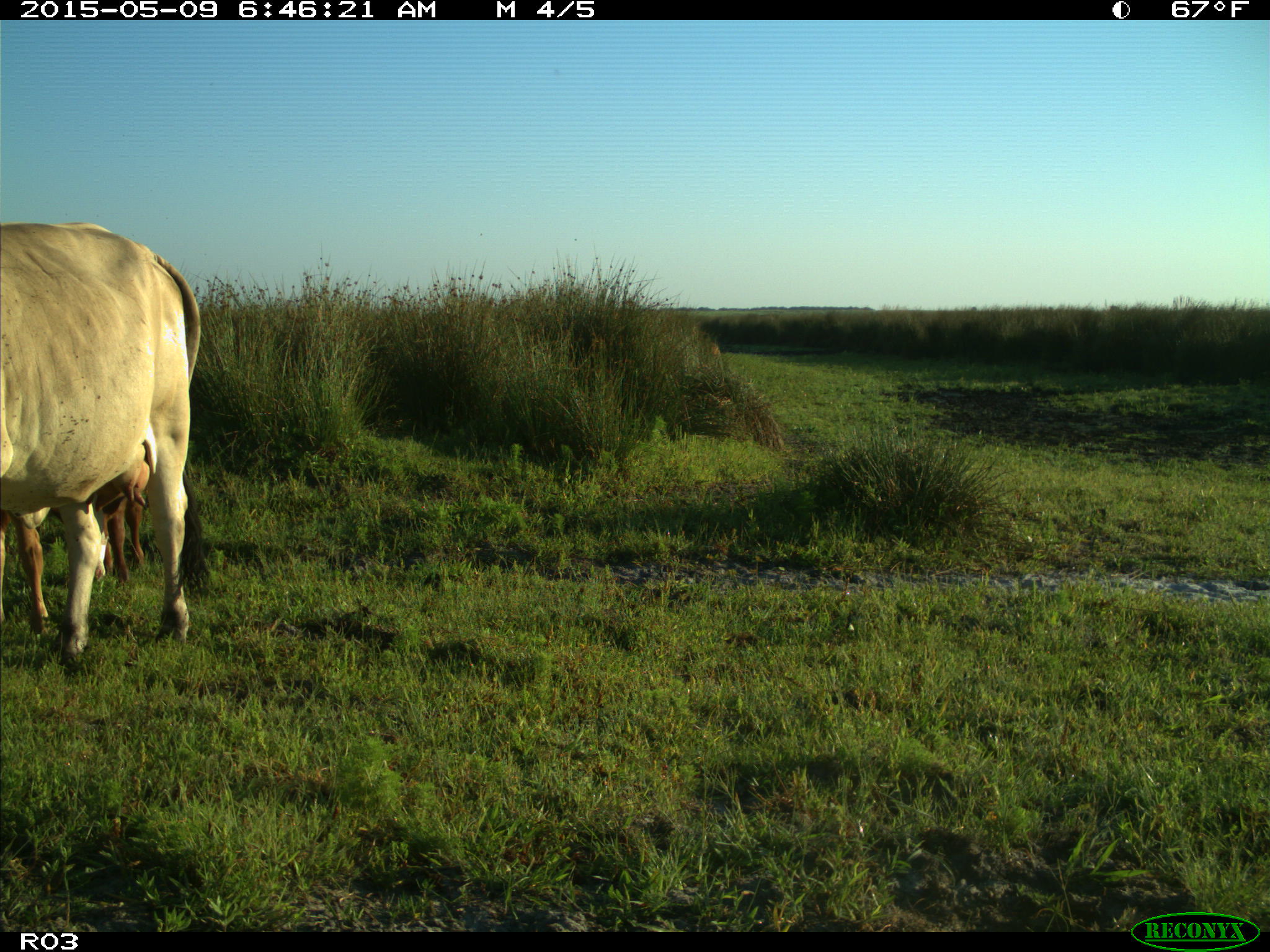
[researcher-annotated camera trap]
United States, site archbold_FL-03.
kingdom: Animalia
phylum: Chordata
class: Mammalia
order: Artiodactyla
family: Bovidae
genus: Bos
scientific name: Bos taurus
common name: domestic cow